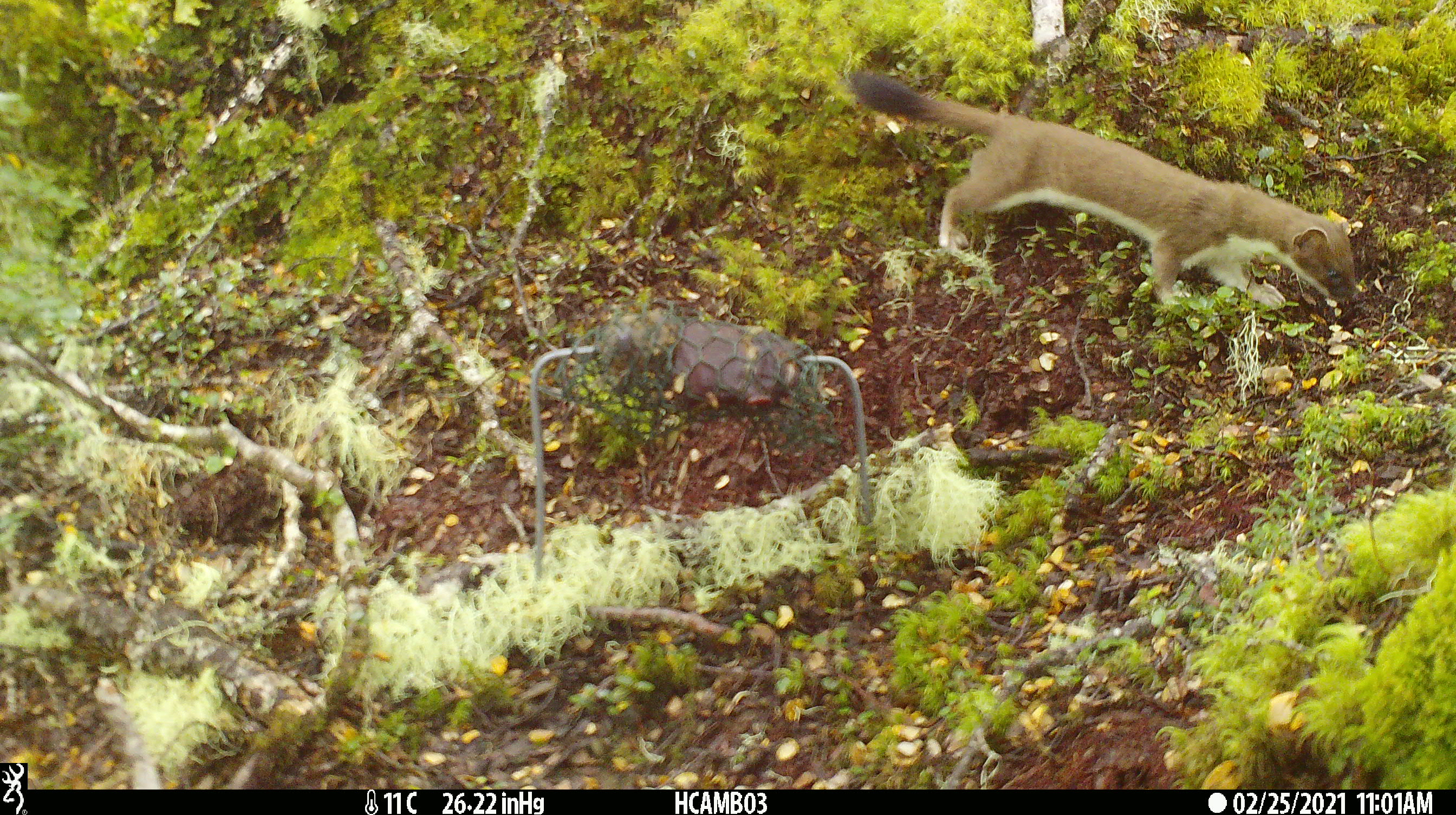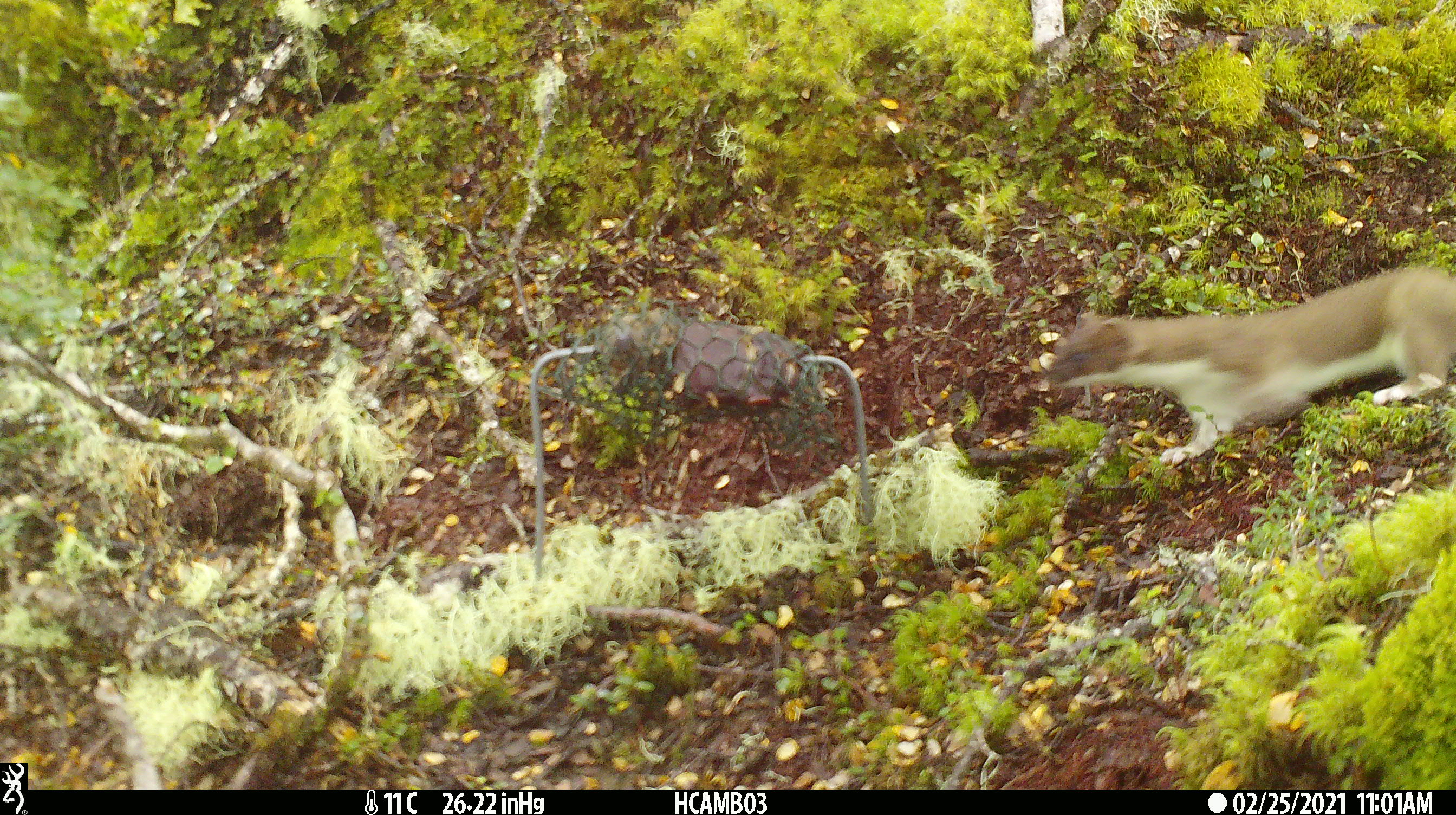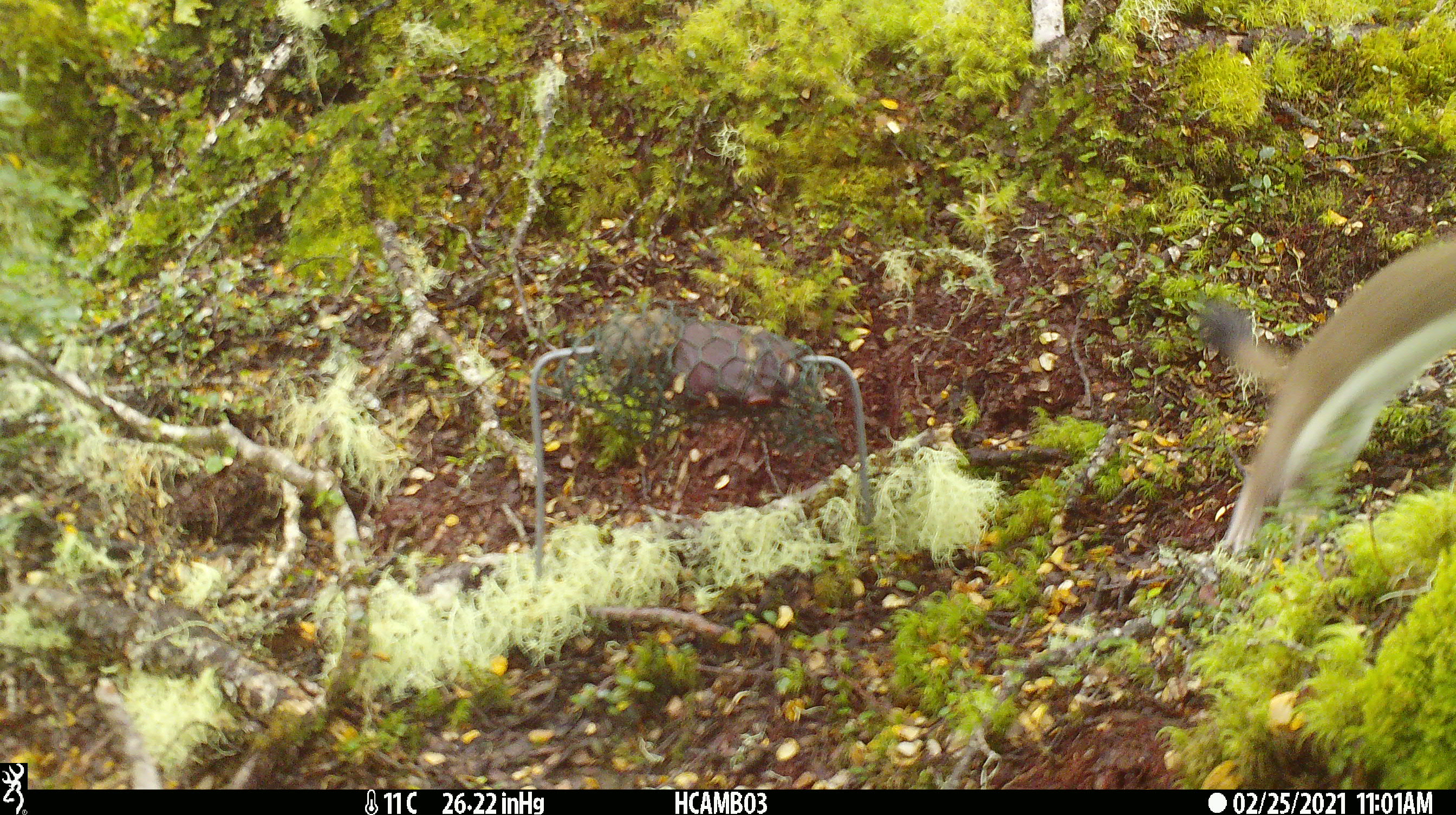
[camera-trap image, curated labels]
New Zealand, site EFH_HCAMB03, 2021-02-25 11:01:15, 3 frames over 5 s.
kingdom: Animalia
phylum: Chordata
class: Mammalia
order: Carnivora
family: Mustelidae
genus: Mustela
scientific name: Mustela erminea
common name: stoat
Stoat (Mustela erminea).